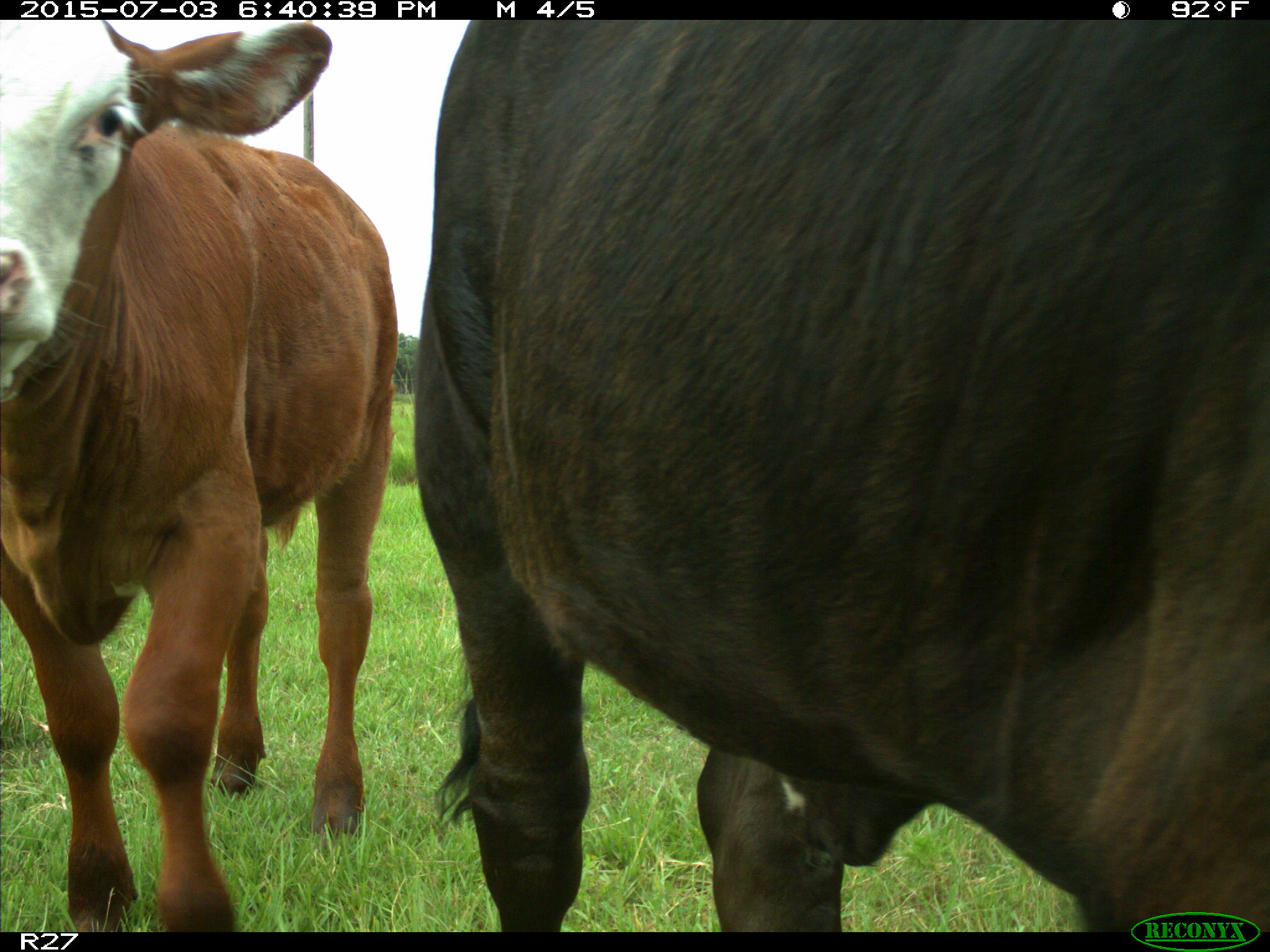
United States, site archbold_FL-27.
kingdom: Animalia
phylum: Chordata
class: Mammalia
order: Artiodactyla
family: Bovidae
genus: Bos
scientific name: Bos taurus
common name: domestic cow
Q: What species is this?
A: Bos taurus (domestic cow).